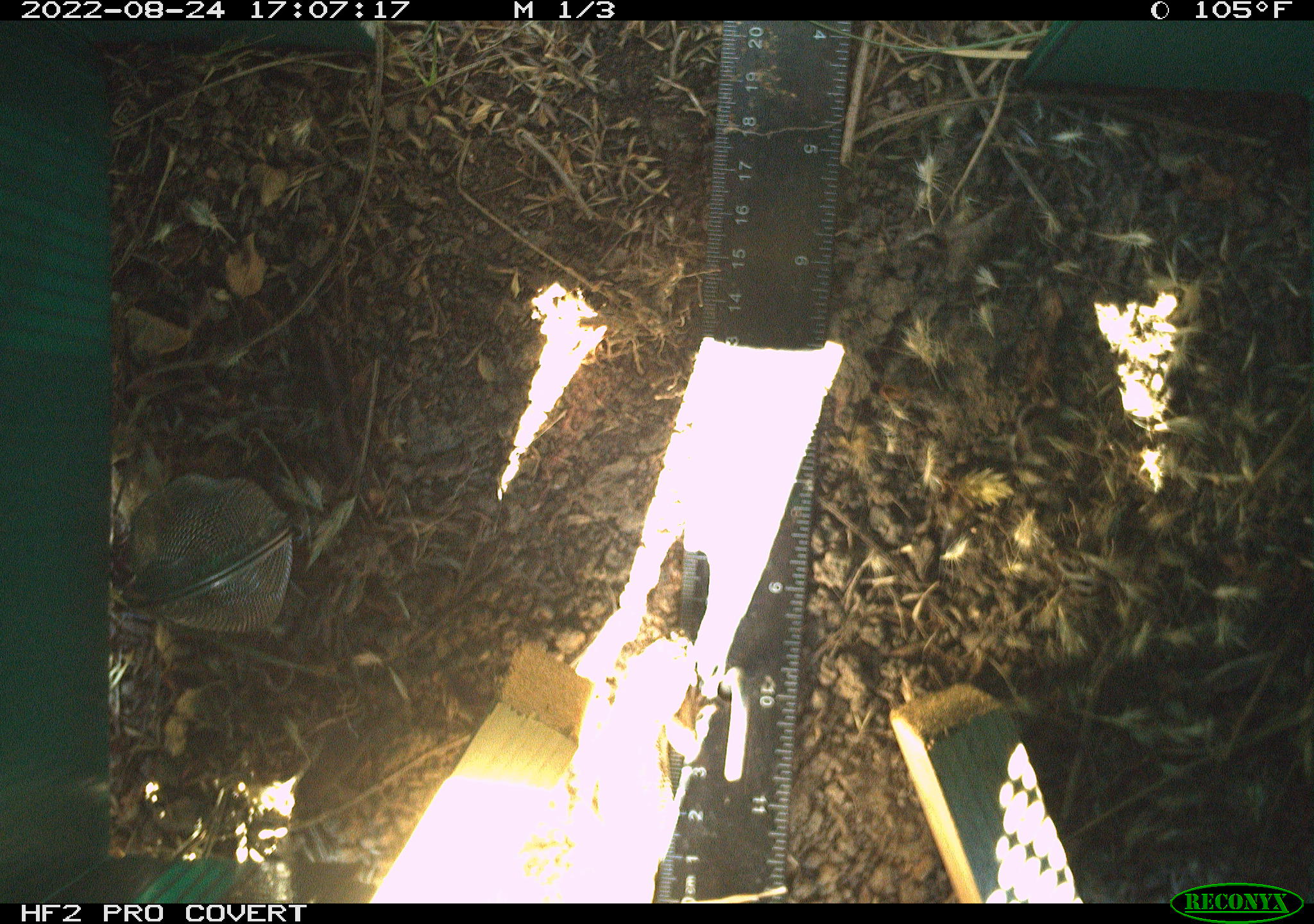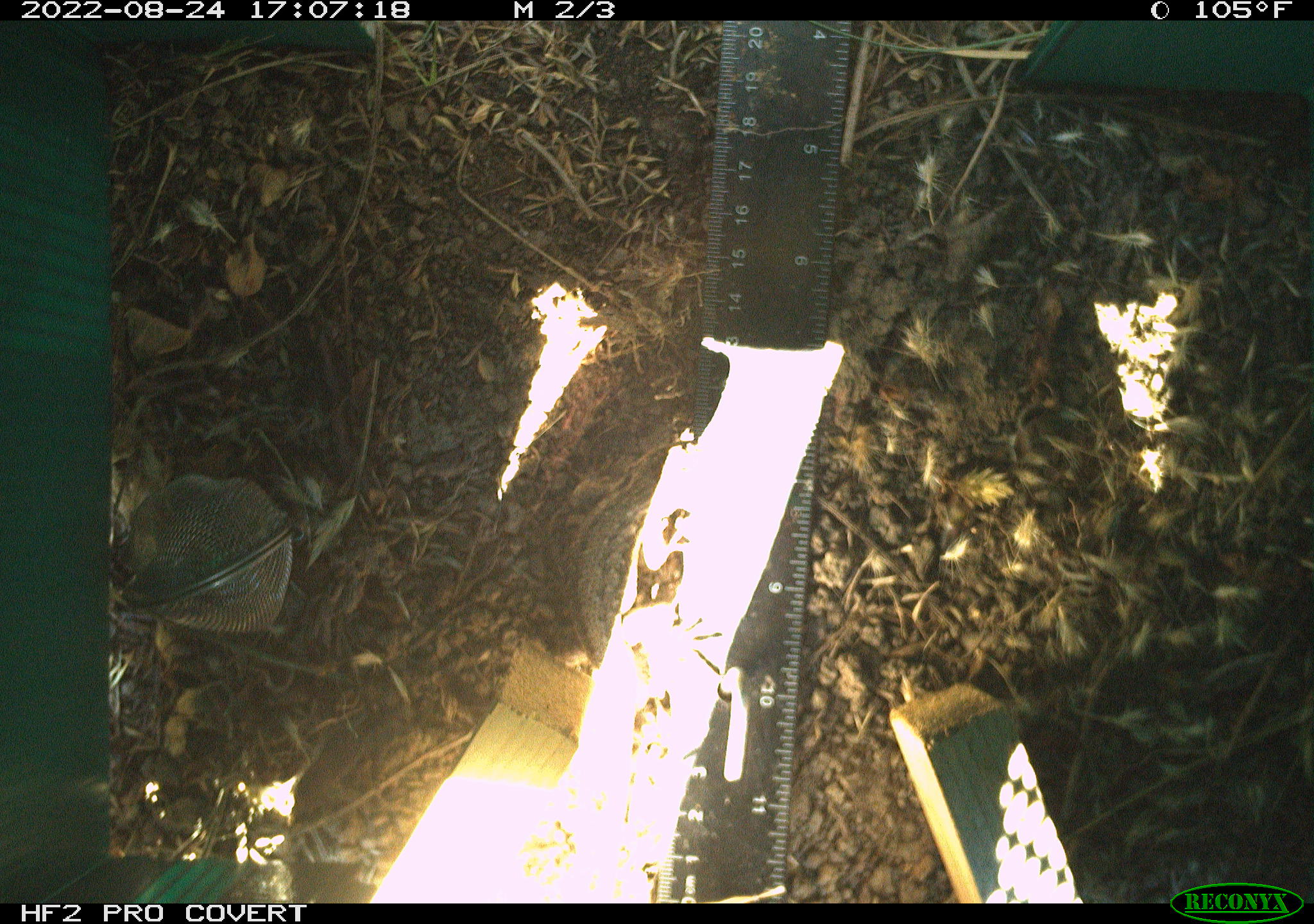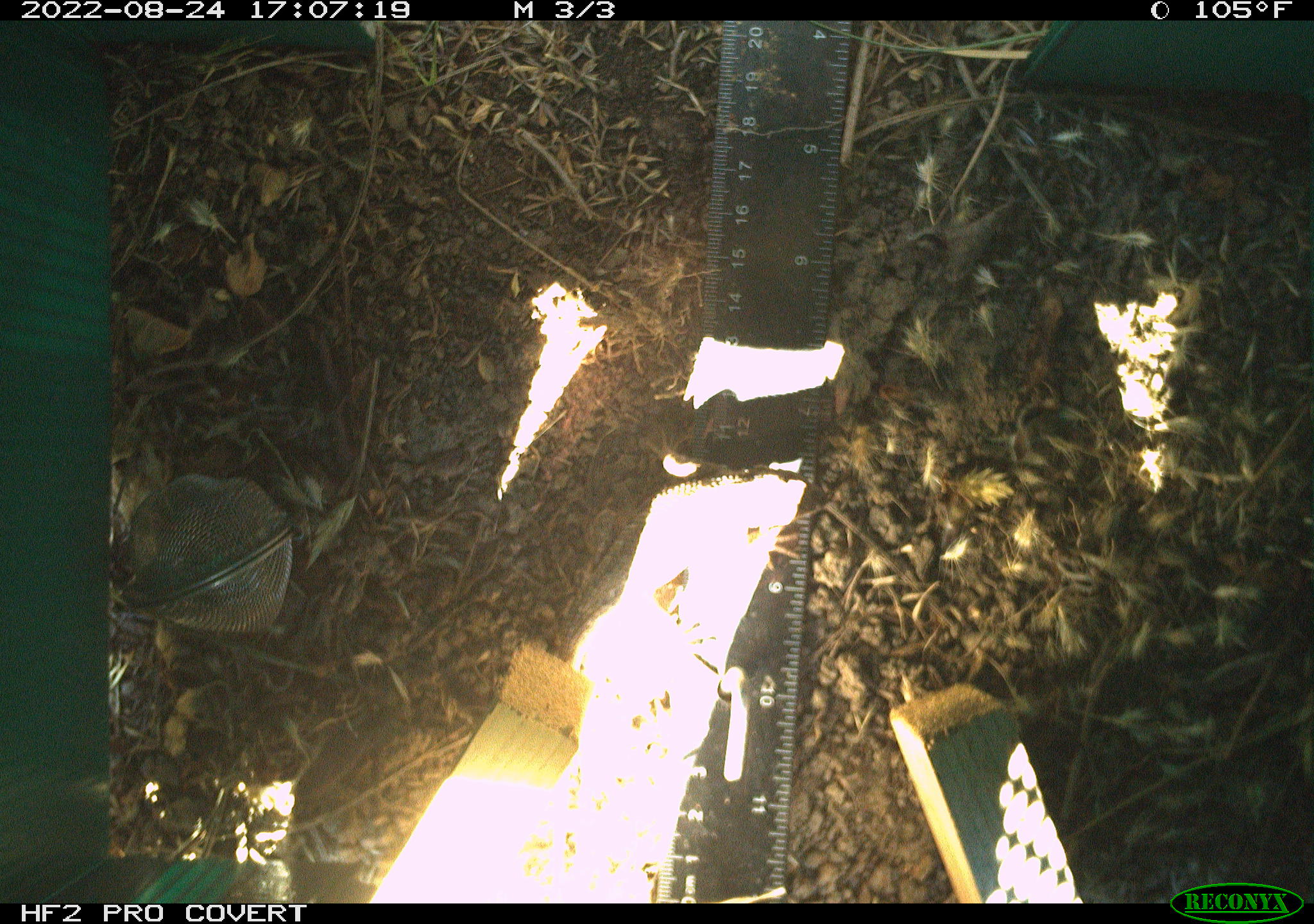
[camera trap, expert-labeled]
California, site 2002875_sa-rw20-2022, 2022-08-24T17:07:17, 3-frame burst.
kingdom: Animalia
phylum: Chordata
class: Reptilia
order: Squamata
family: Phrynosomatidae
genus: Sceloporus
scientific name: Sceloporus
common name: spiny lizards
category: sceloporus species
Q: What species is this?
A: Sceloporus species (spiny lizards) (Sceloporus).